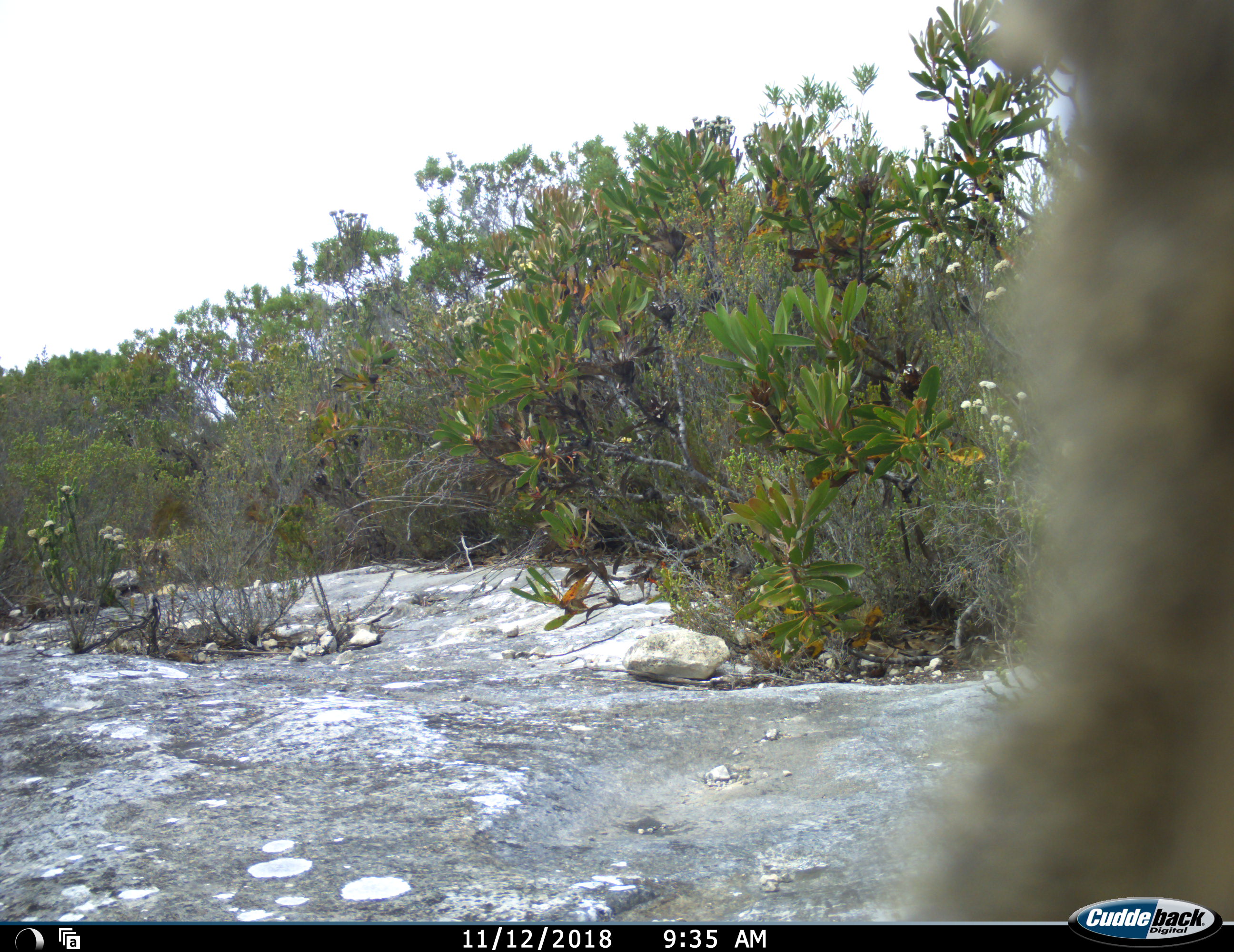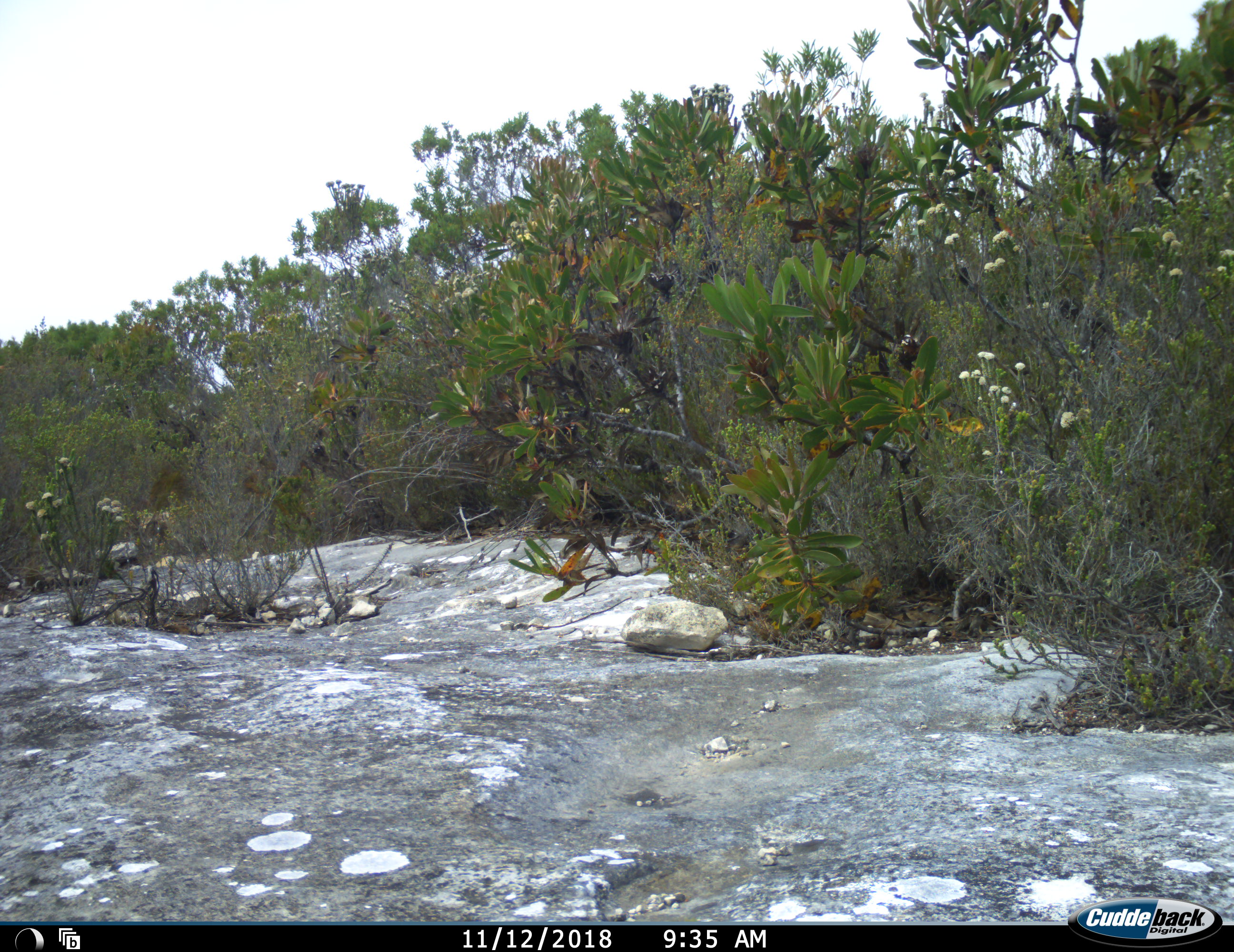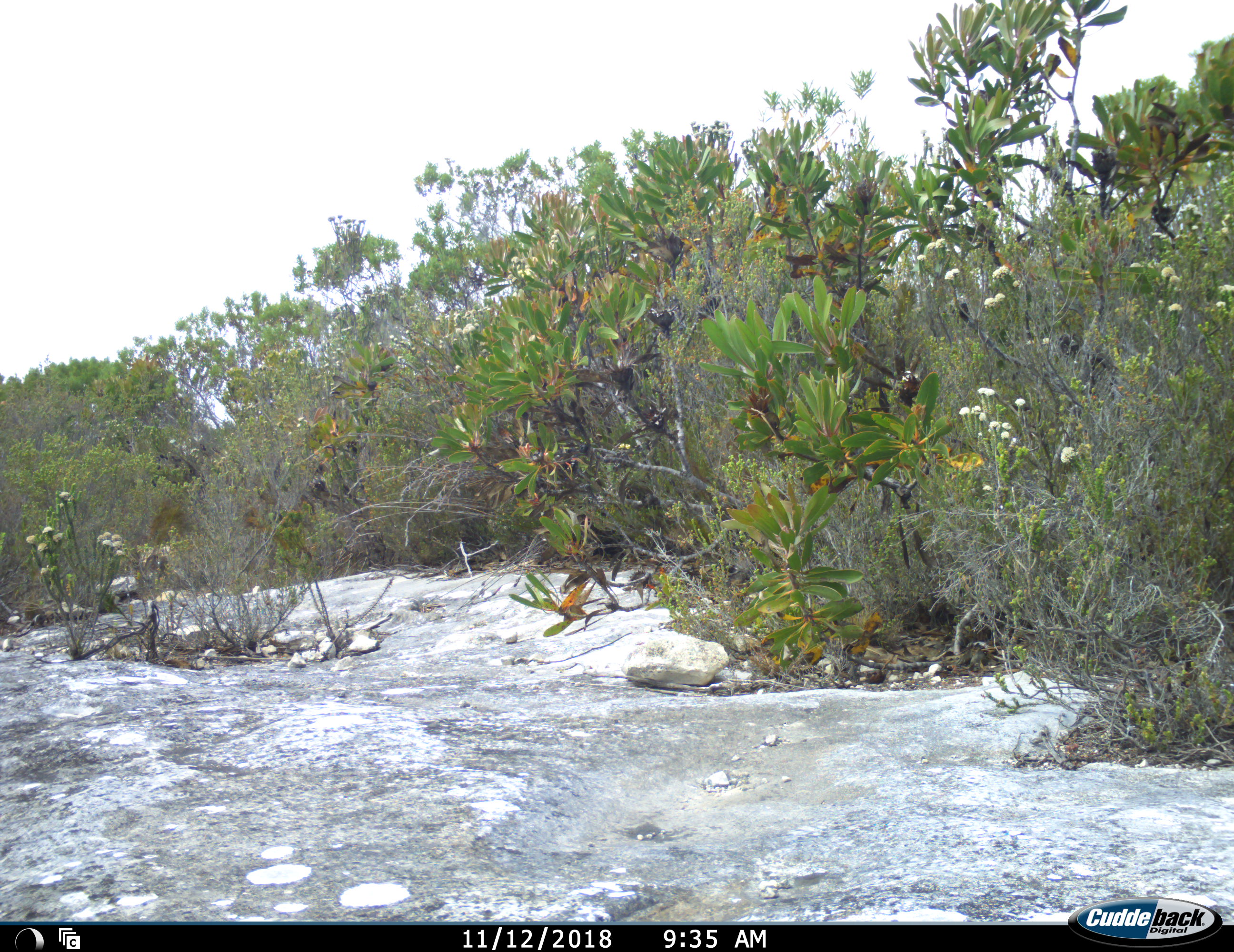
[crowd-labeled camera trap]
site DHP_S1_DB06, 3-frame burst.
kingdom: Animalia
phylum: Chordata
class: Mammalia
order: Primates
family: Cercopithecidae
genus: Papio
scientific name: Papio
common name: baboon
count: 1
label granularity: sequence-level